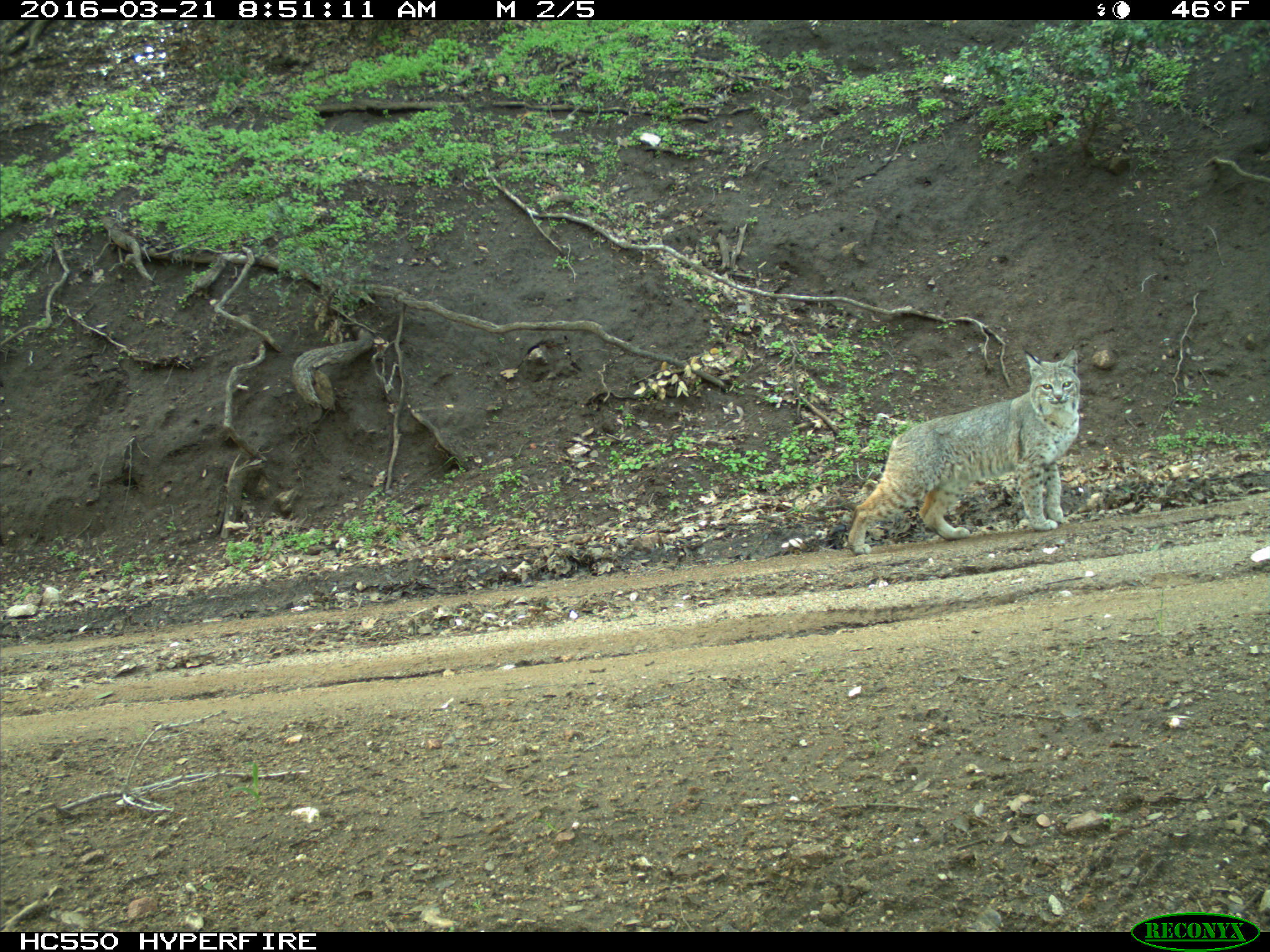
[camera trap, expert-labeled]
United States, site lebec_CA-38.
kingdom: Animalia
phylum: Chordata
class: Mammalia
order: Carnivora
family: Felidae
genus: Lynx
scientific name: Lynx rufus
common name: bobcat